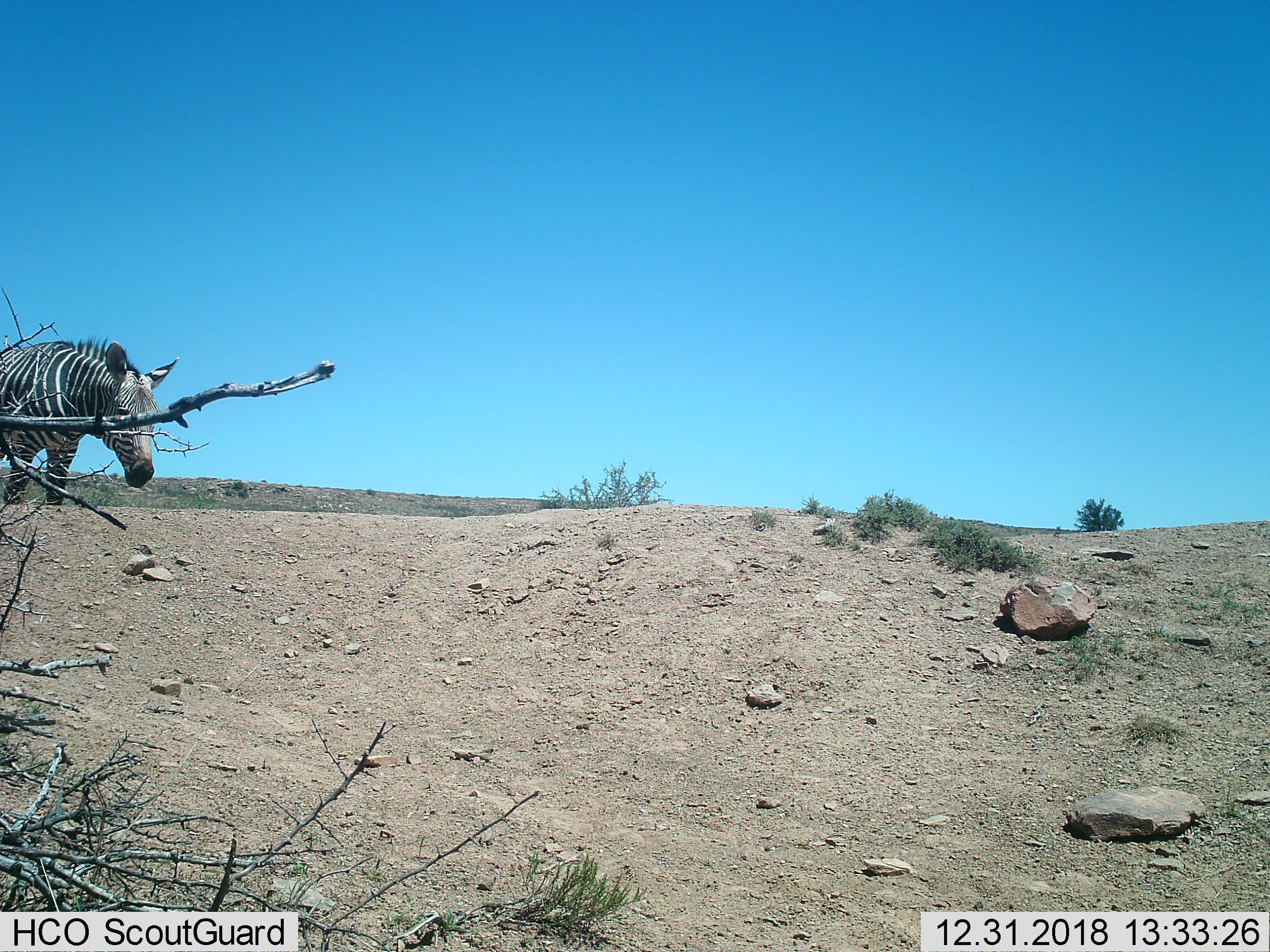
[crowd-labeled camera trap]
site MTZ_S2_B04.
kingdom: Animalia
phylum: Chordata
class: Mammalia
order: Perissodactyla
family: Equidae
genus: Equus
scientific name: Equus zebra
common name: mountain zebra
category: zebramountain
Zebramountain (mountain zebra) (Equus zebra), count 1. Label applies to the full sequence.